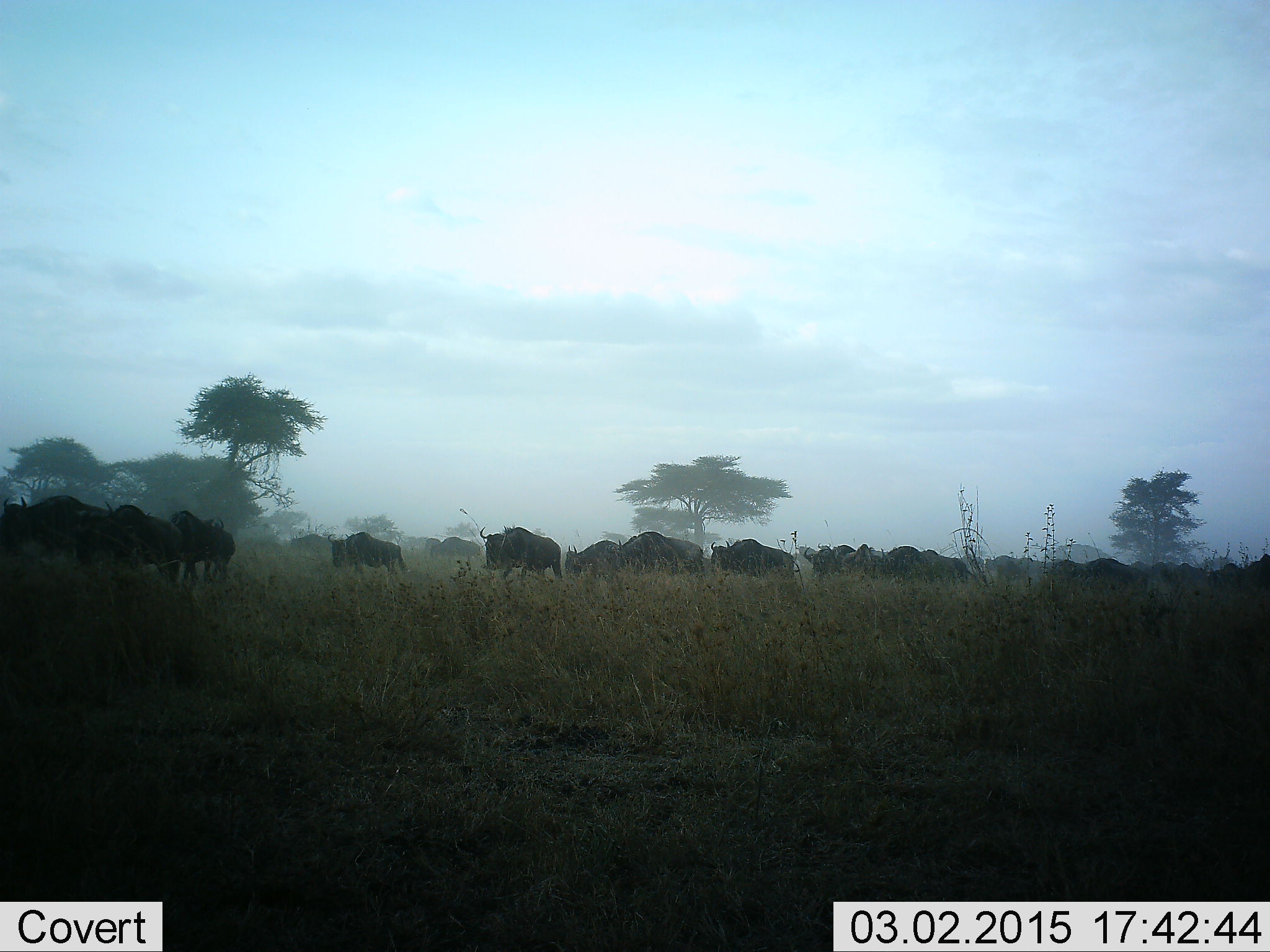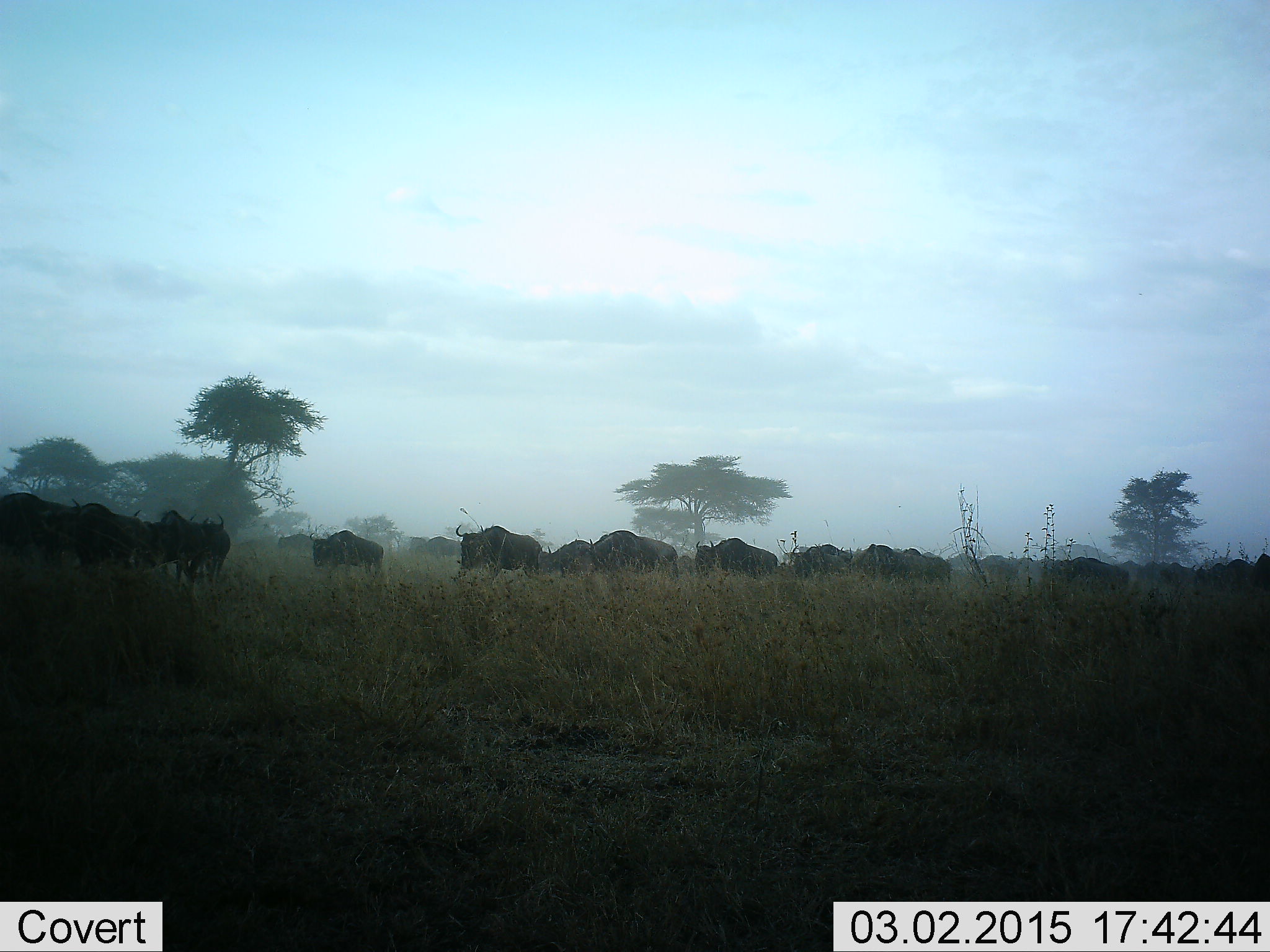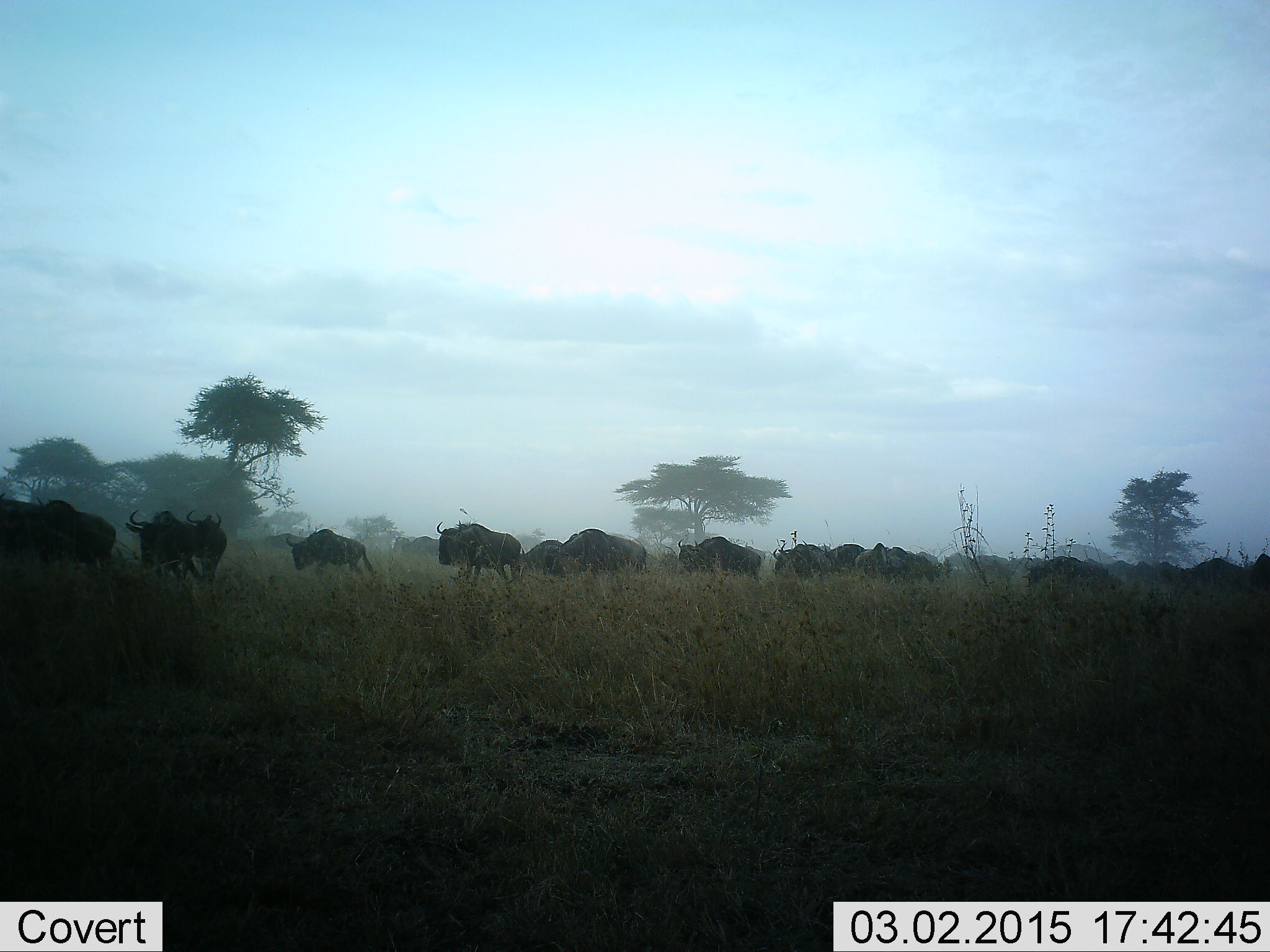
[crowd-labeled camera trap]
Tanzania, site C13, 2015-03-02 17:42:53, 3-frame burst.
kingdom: Animalia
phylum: Chordata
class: Mammalia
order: Artiodactyla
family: Bovidae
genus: Connochaetes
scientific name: Connochaetes taurinus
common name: blue wildebeest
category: wildebeest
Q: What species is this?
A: Wildebeest (blue wildebeest) (Connochaetes taurinus).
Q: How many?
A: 11-50.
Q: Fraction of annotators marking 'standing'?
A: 10%.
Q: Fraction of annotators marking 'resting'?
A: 0%.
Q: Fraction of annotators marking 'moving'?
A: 90%.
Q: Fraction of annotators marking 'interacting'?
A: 10%.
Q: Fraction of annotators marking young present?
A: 0%.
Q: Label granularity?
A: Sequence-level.